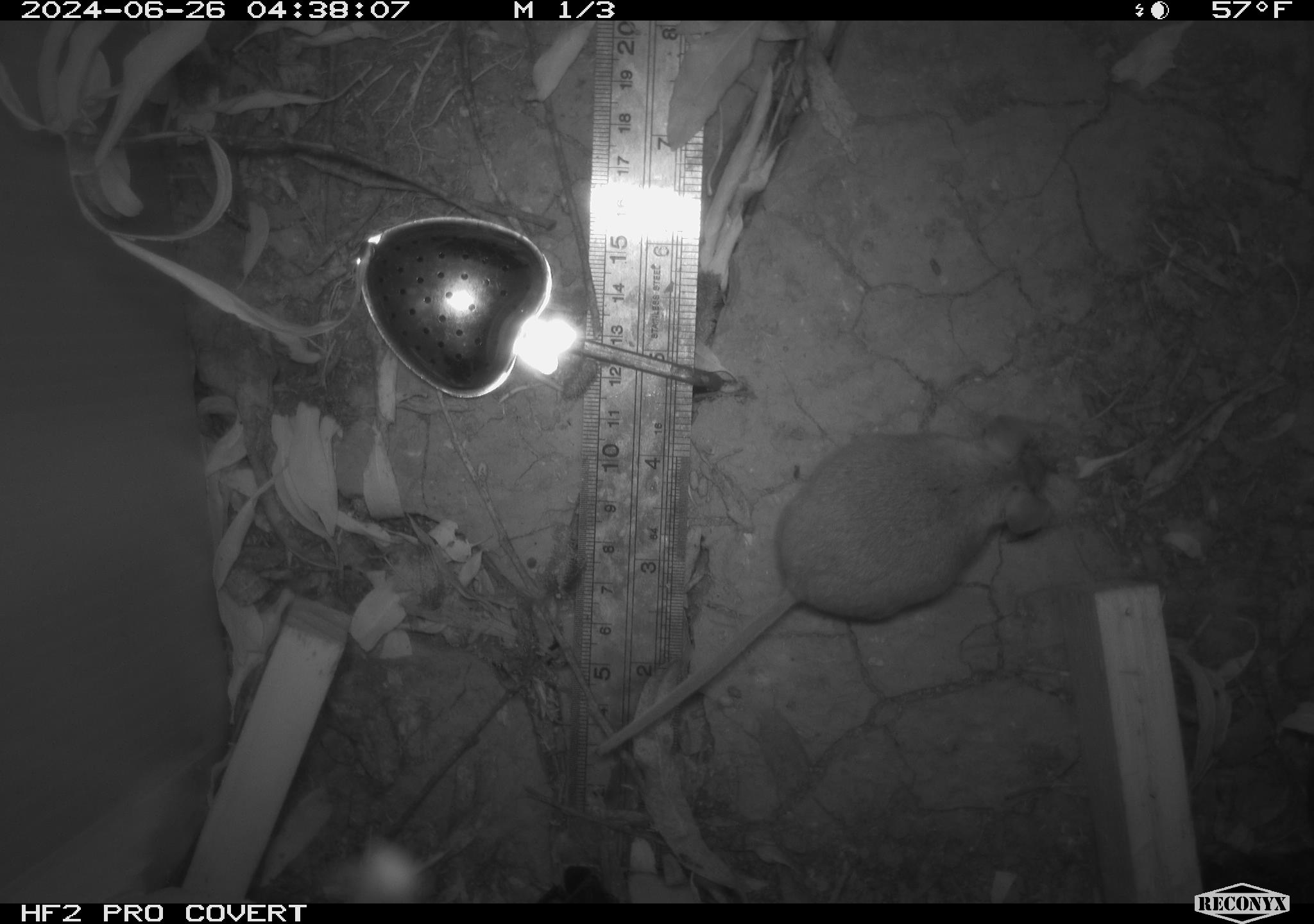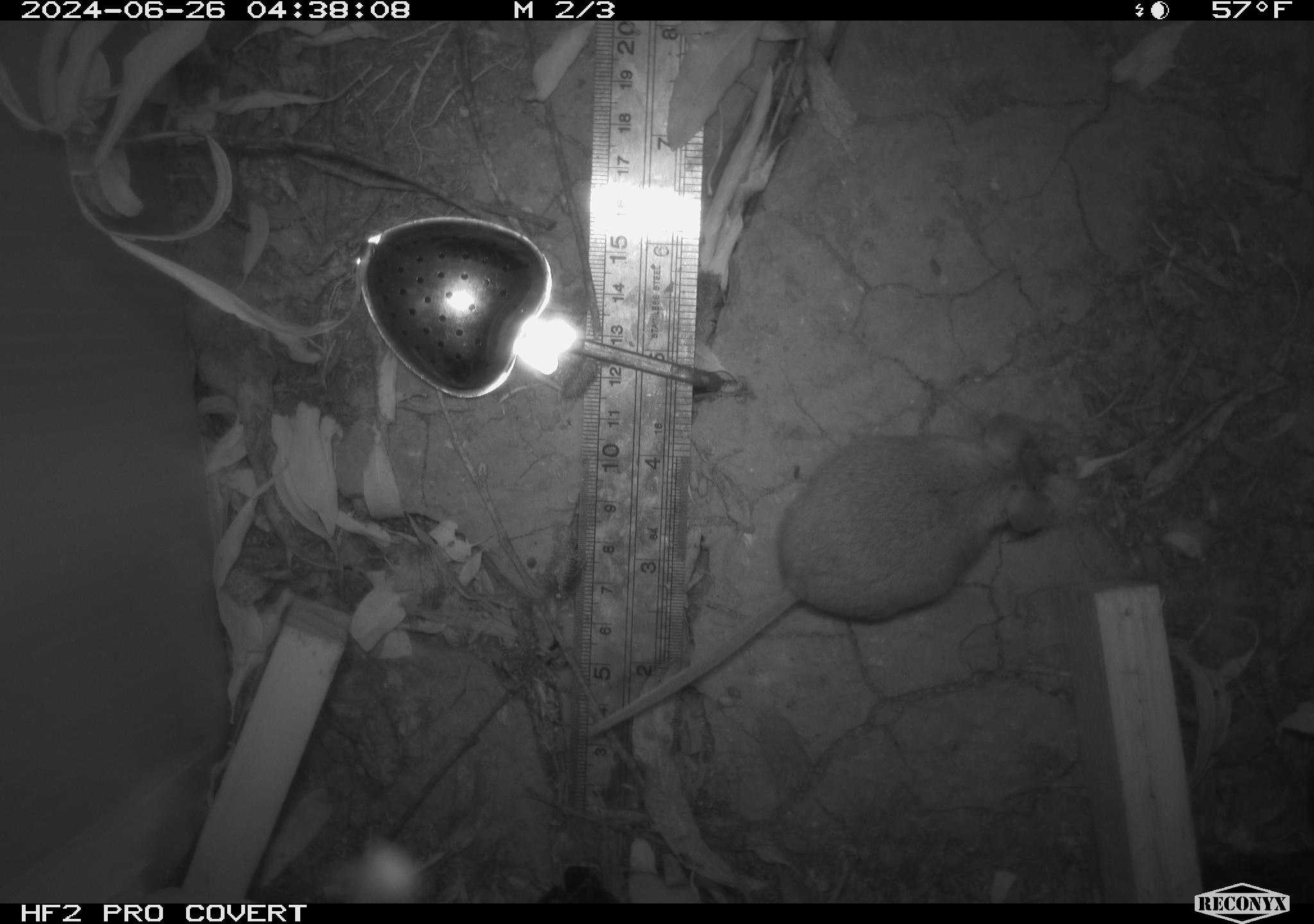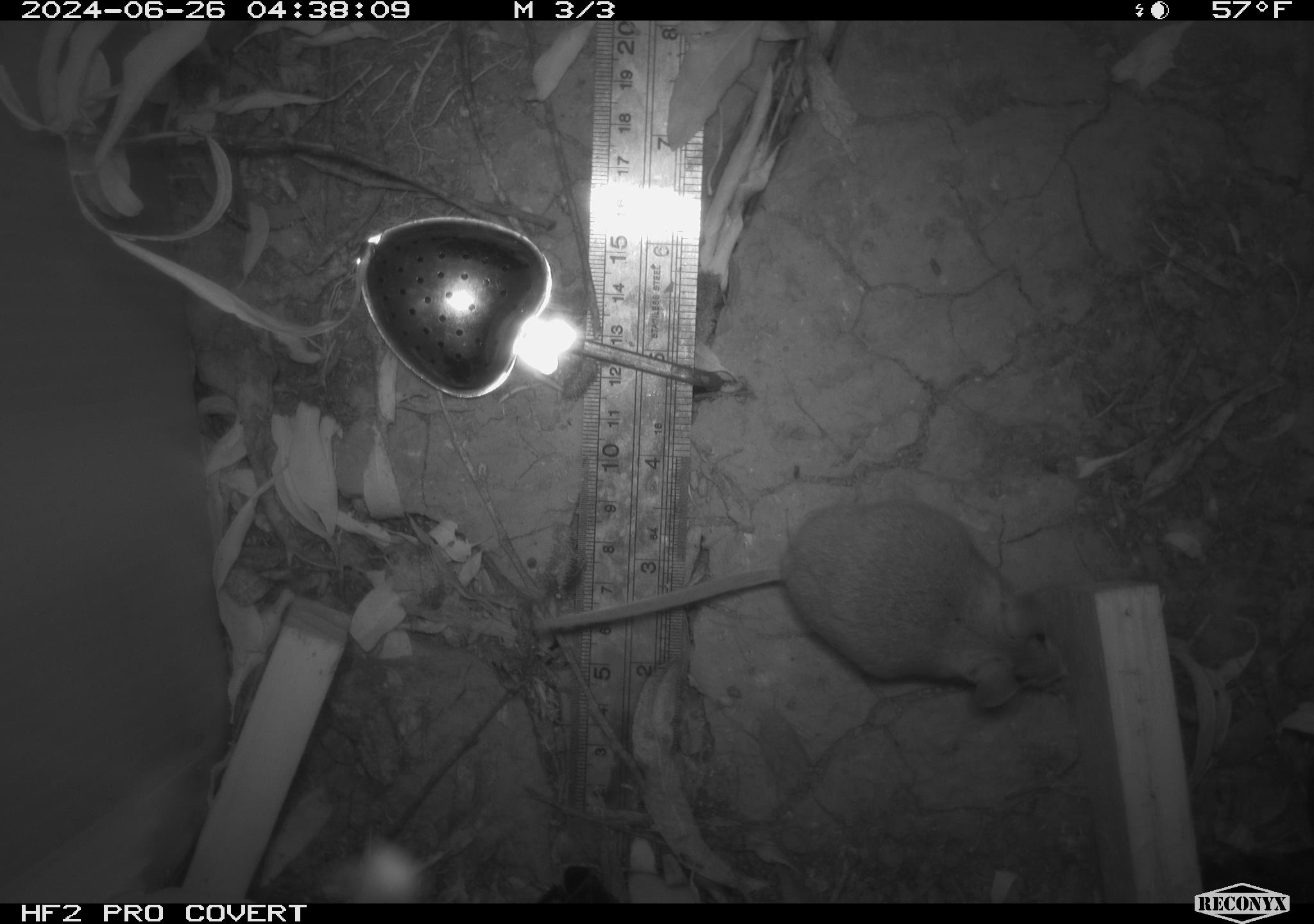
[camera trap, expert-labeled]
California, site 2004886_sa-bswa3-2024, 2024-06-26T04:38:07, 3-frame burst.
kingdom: Animalia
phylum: Chordata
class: Mammalia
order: Rodentia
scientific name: Rodentia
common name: mouse species